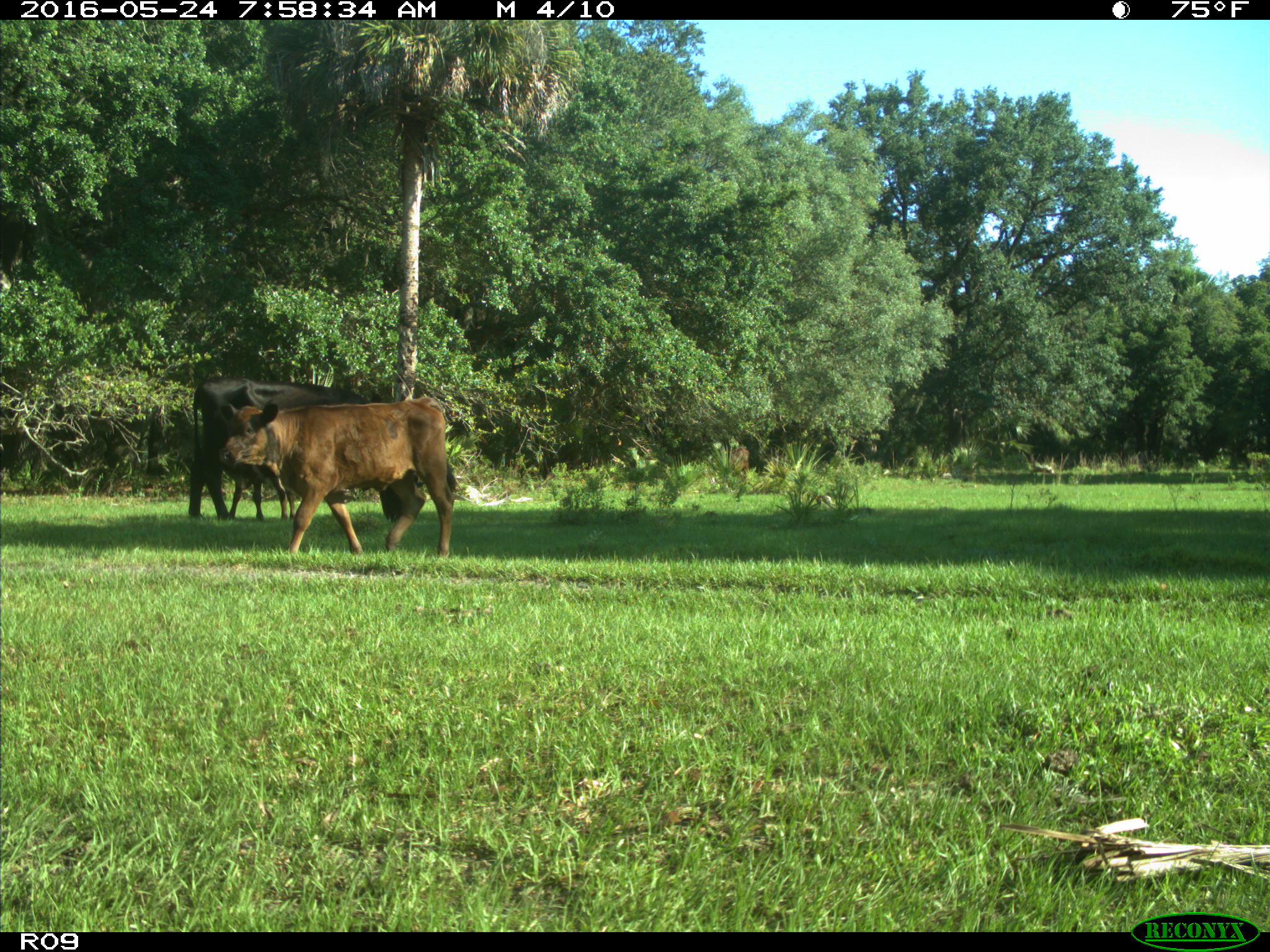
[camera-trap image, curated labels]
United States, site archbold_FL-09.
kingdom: Animalia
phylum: Chordata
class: Mammalia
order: Artiodactyla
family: Bovidae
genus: Bos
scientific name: Bos taurus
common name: domestic cow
Bos taurus (domestic cow).